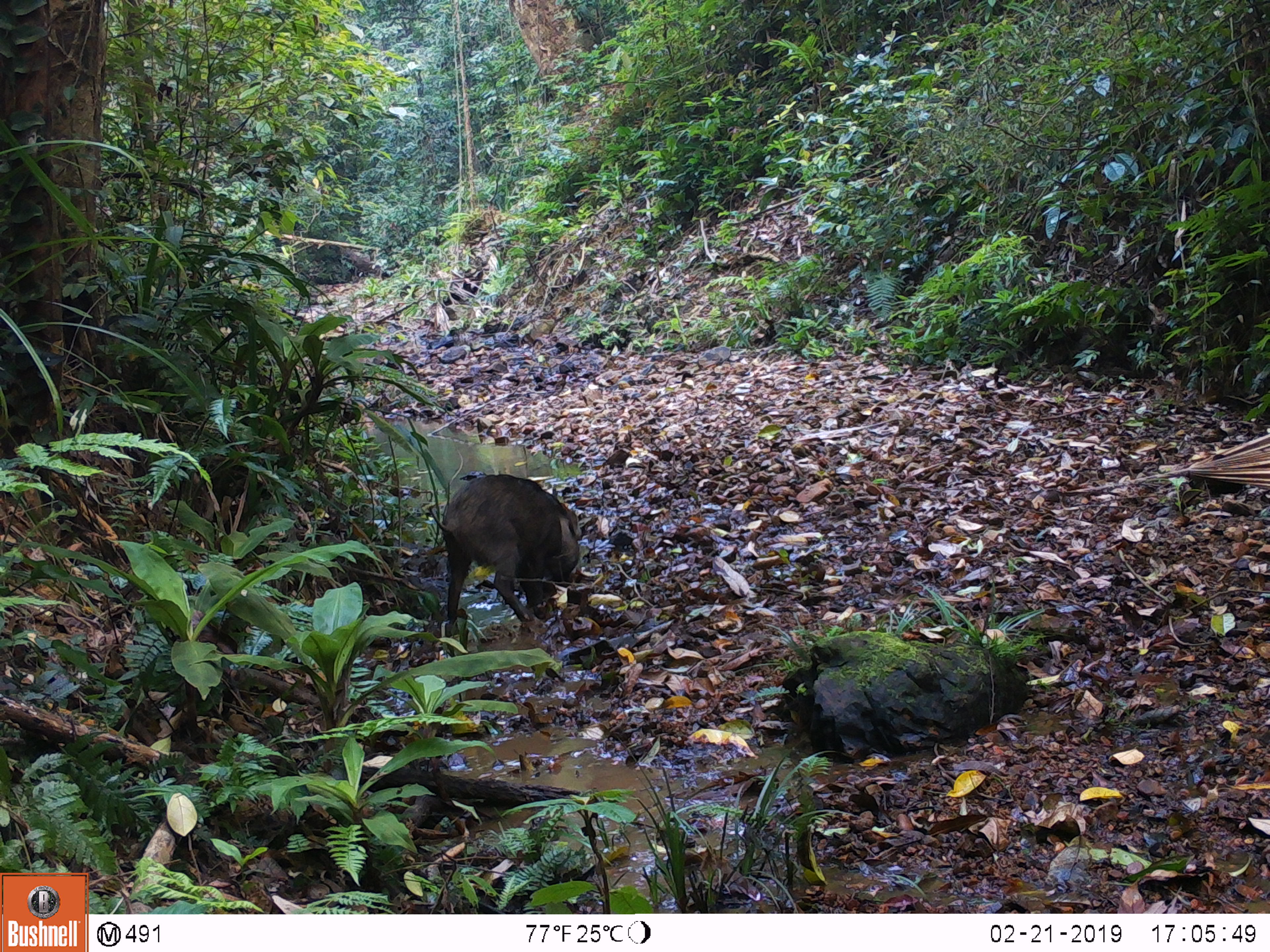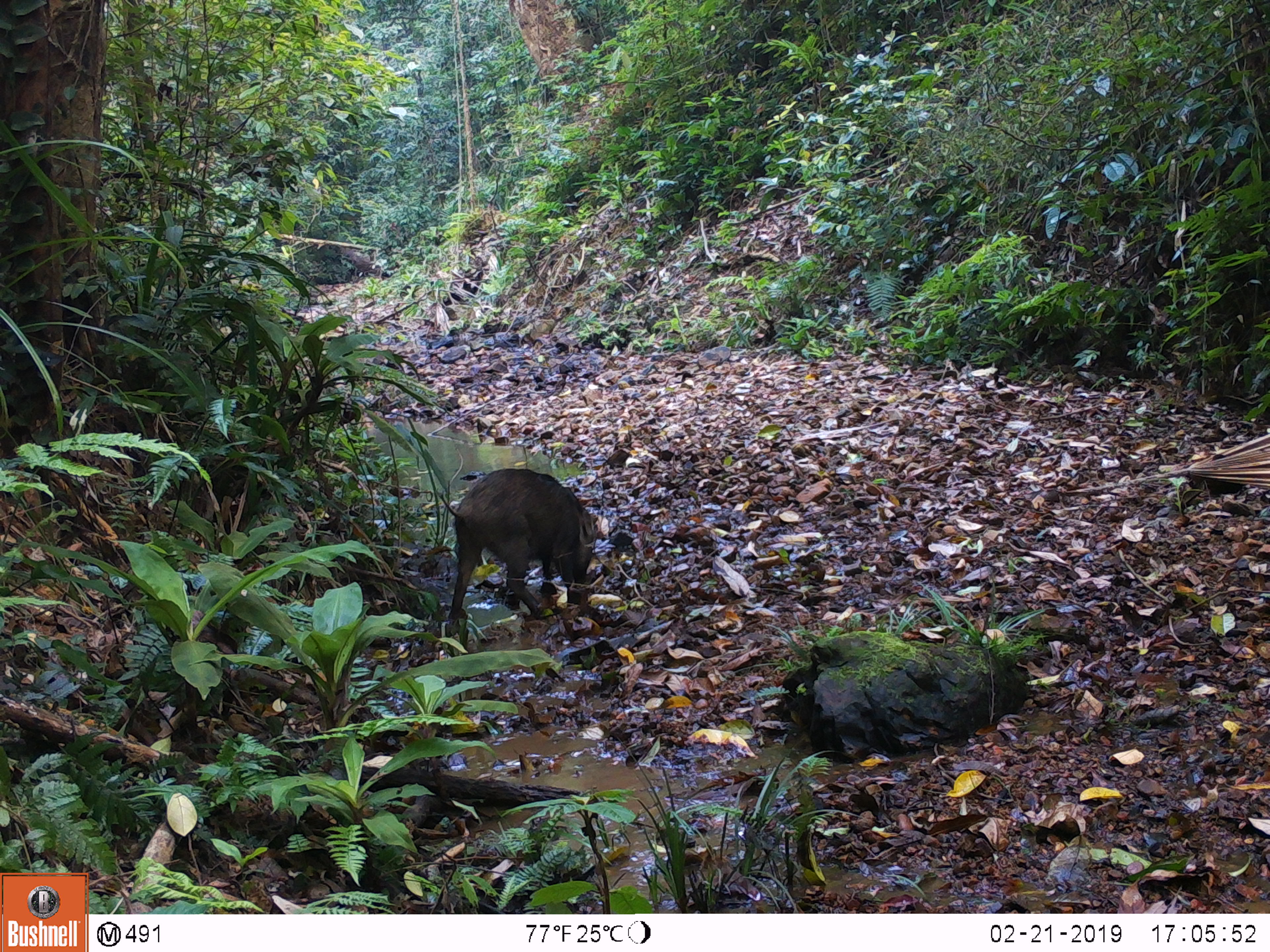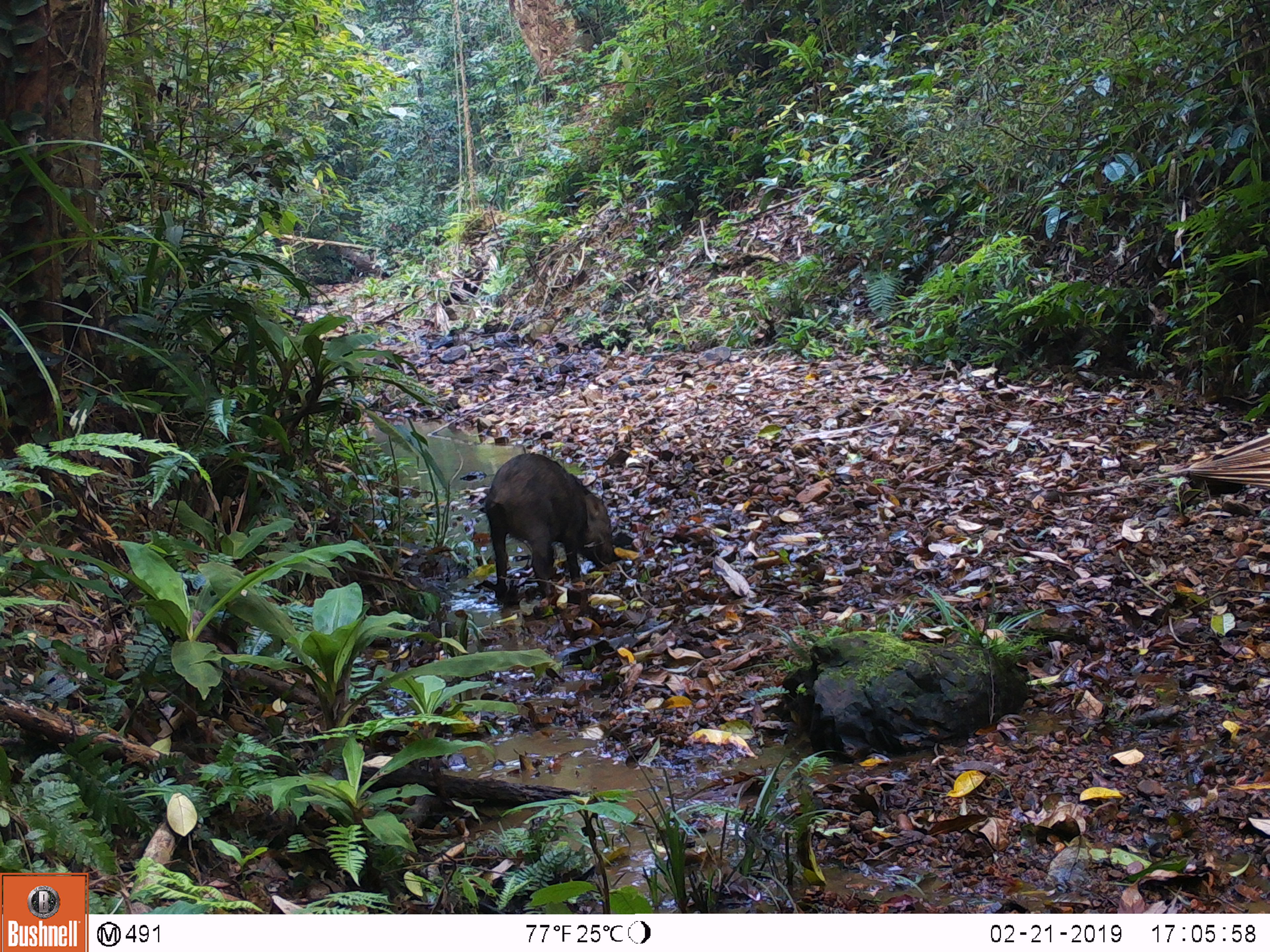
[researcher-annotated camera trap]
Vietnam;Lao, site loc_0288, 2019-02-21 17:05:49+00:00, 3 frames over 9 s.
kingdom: Animalia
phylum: Chordata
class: Mammalia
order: Artiodactyla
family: Suidae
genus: Sus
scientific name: Sus scrofa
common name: eurasian wild pig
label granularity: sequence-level